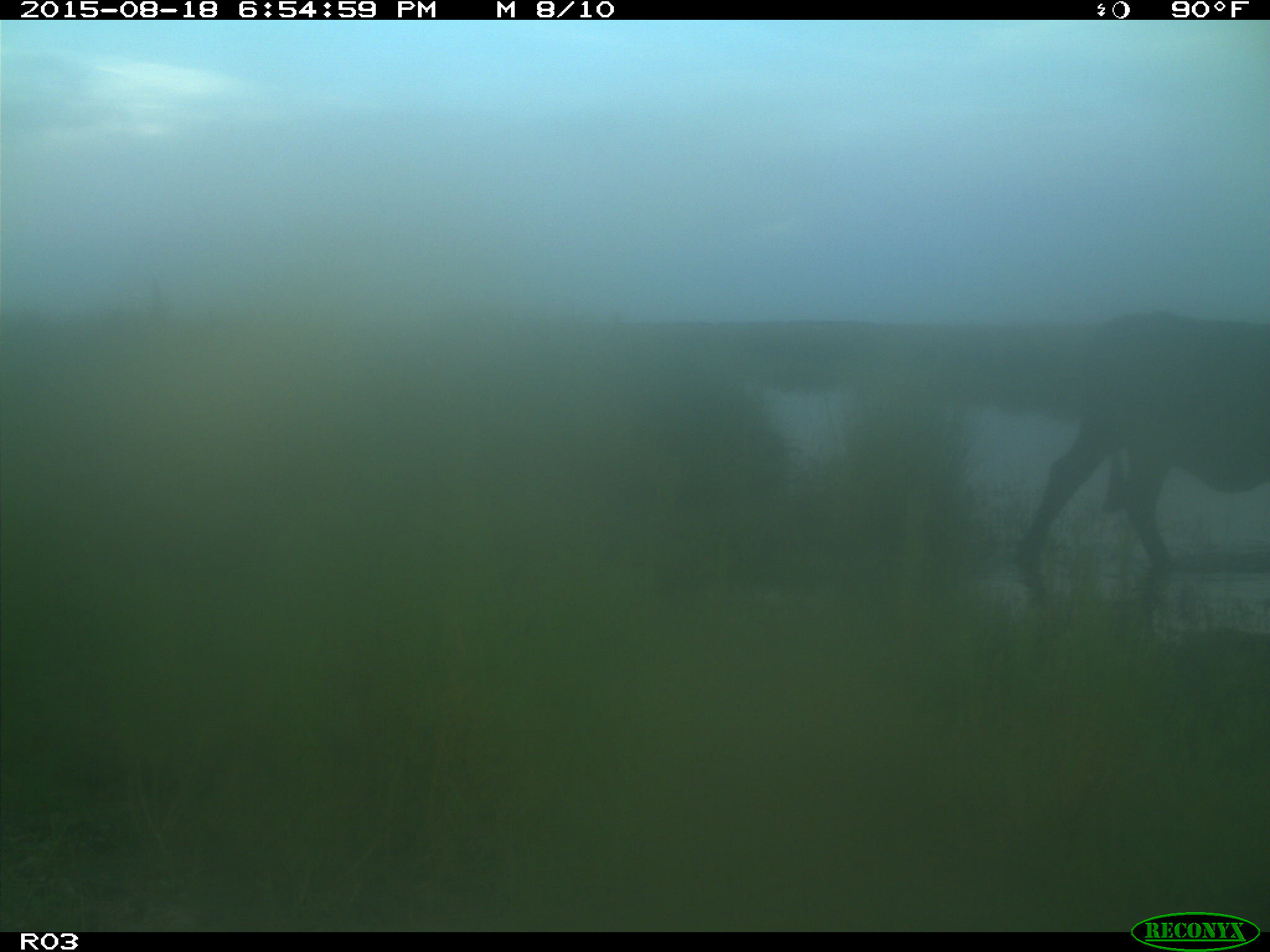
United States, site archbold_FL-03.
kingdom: Animalia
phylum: Chordata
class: Mammalia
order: Artiodactyla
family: Bovidae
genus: Bos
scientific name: Bos taurus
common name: domestic cow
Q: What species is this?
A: Bos taurus (domestic cow).